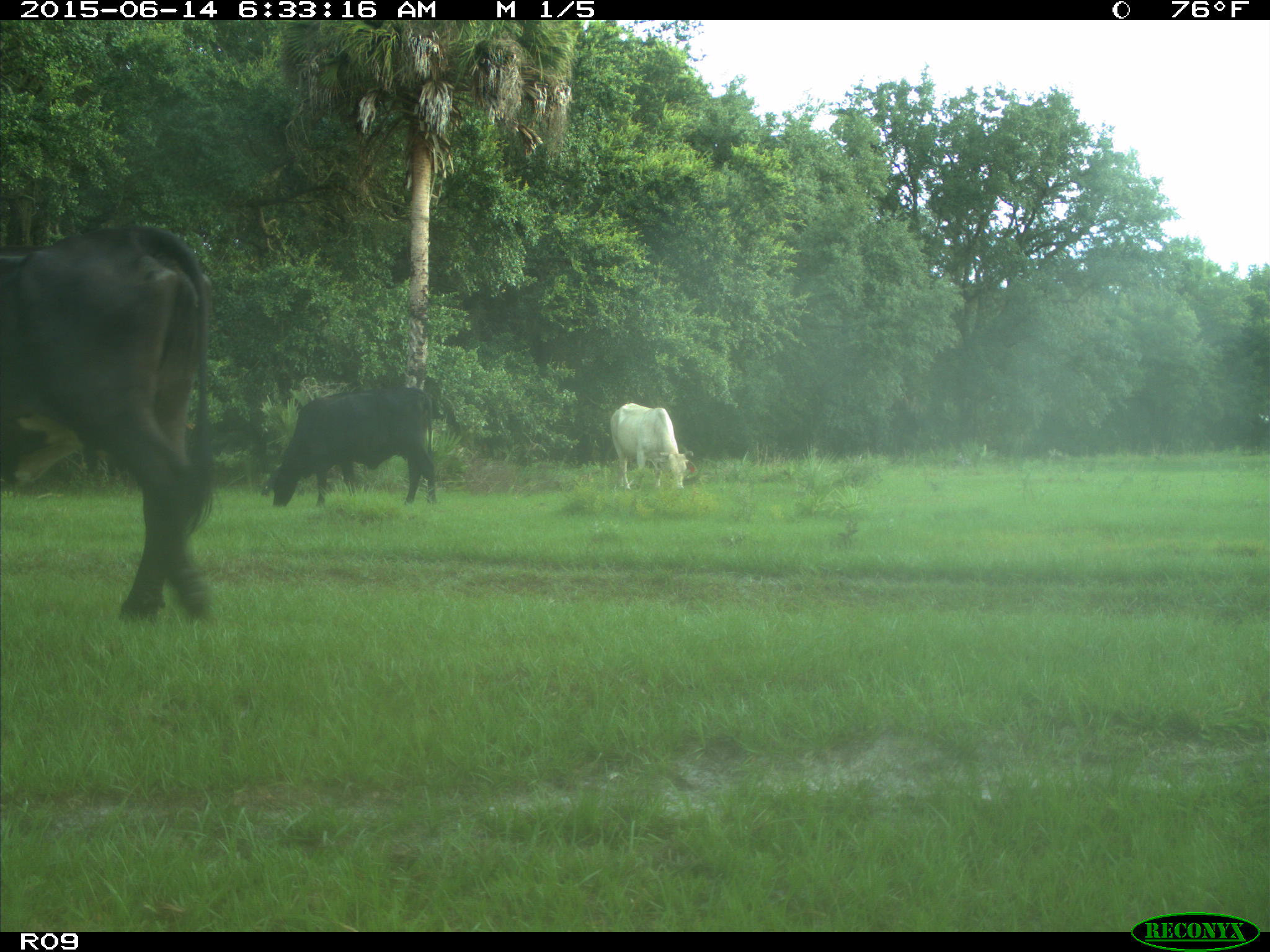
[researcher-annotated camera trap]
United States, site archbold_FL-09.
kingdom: Animalia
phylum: Chordata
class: Mammalia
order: Artiodactyla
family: Bovidae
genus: Bos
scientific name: Bos taurus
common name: domestic cow